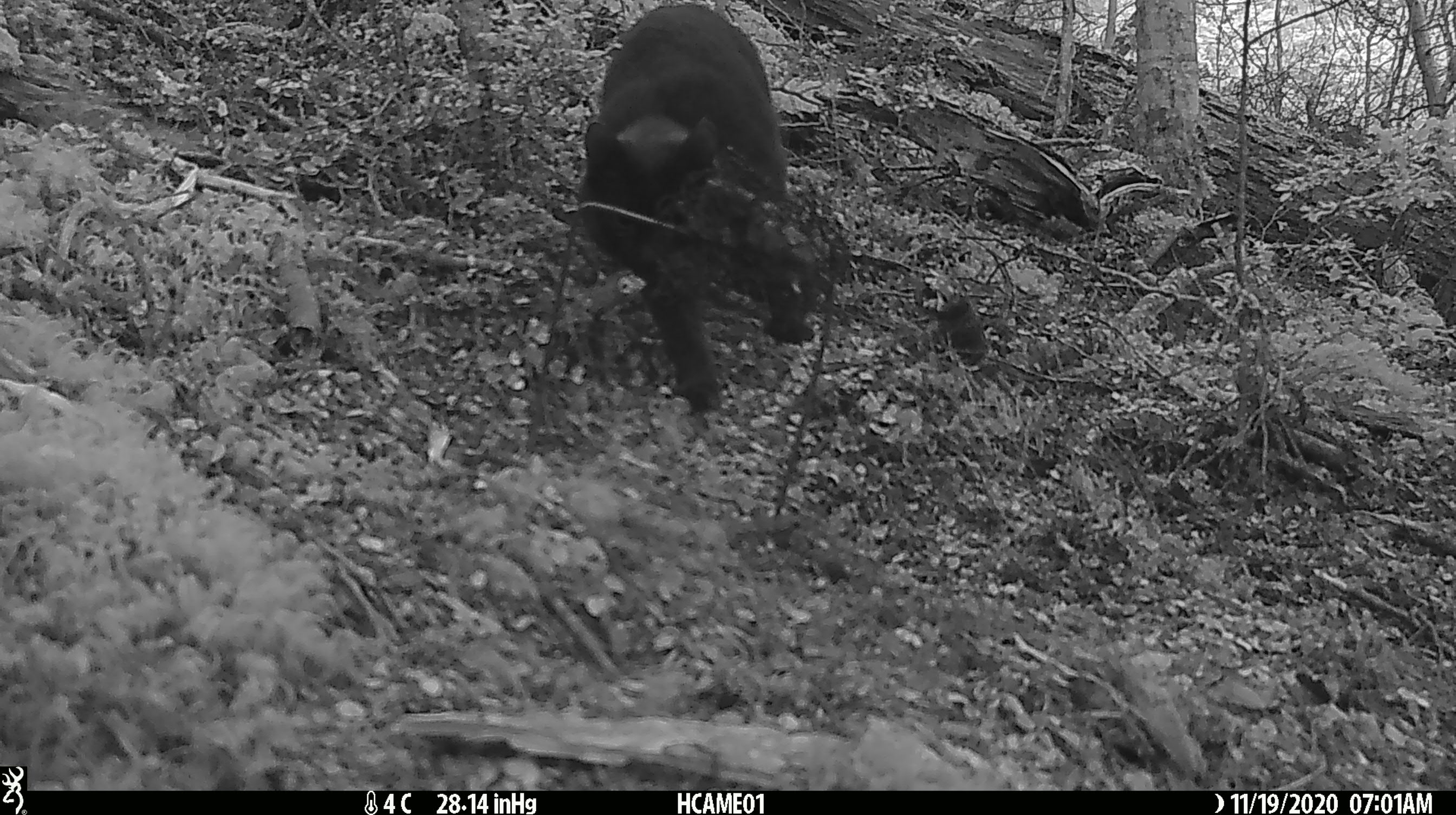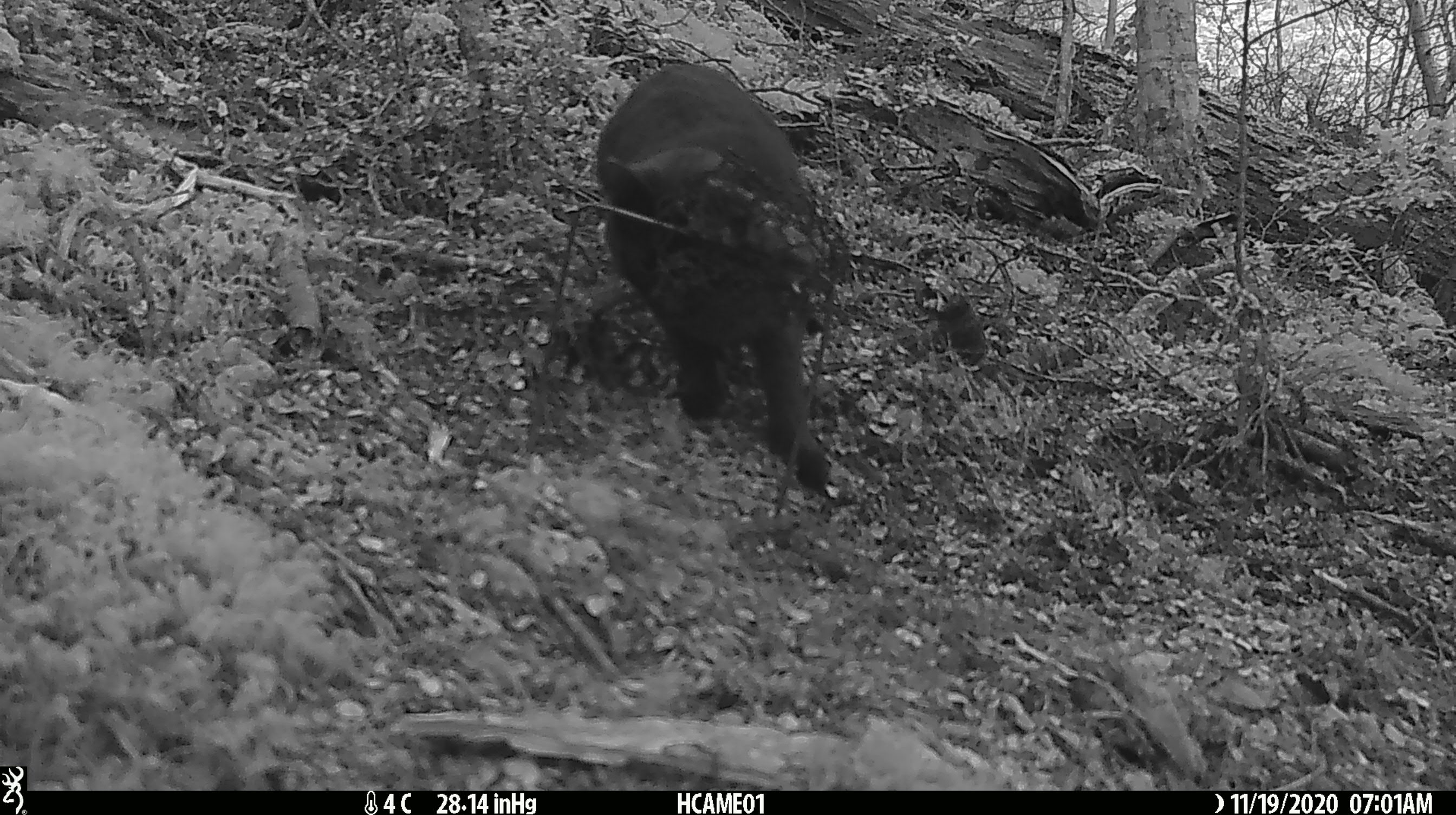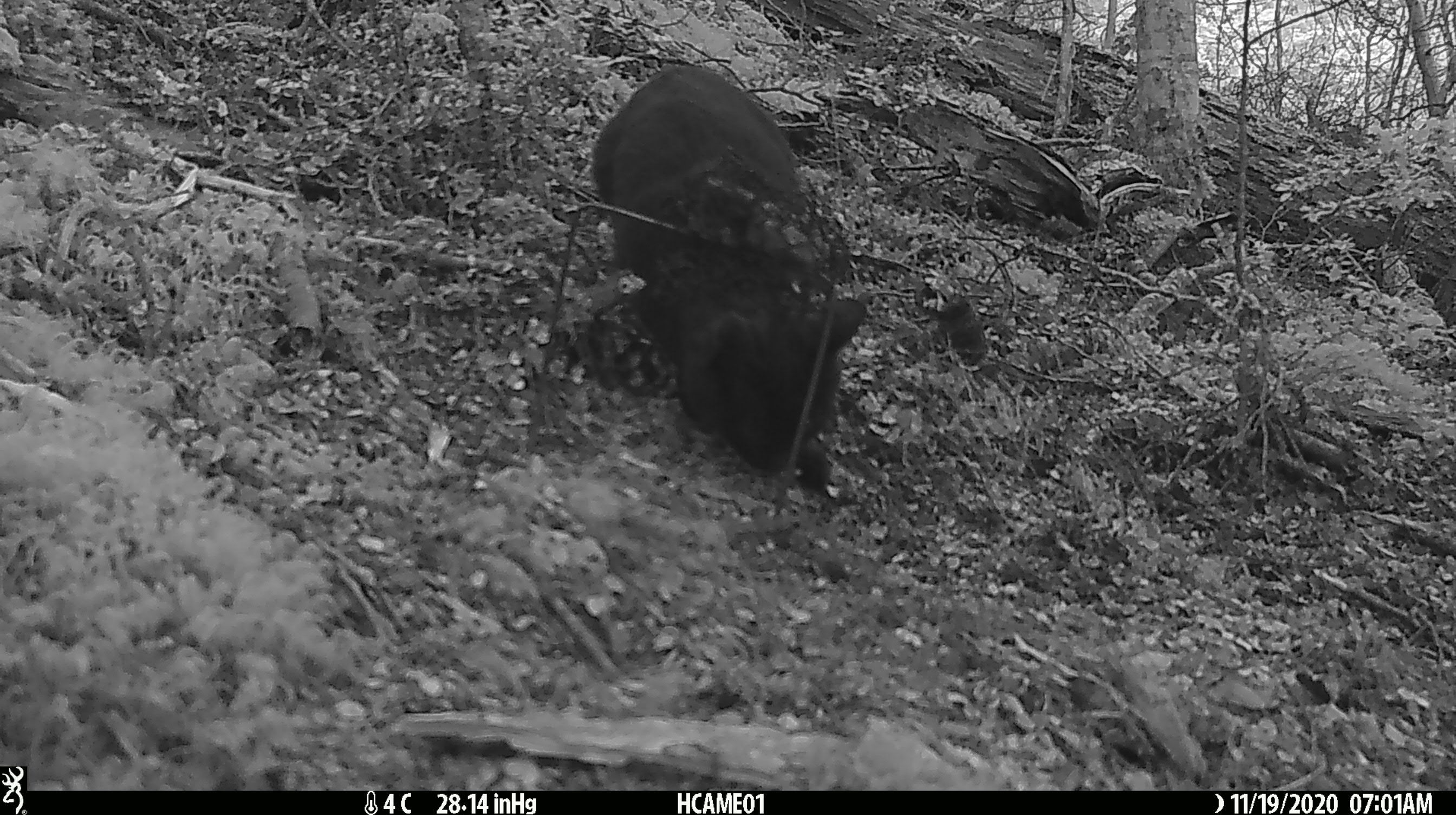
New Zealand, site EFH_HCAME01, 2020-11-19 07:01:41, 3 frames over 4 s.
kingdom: Animalia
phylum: Chordata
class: Mammalia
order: Carnivora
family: Felidae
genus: Felis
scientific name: Felis catus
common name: domestic cat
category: cat